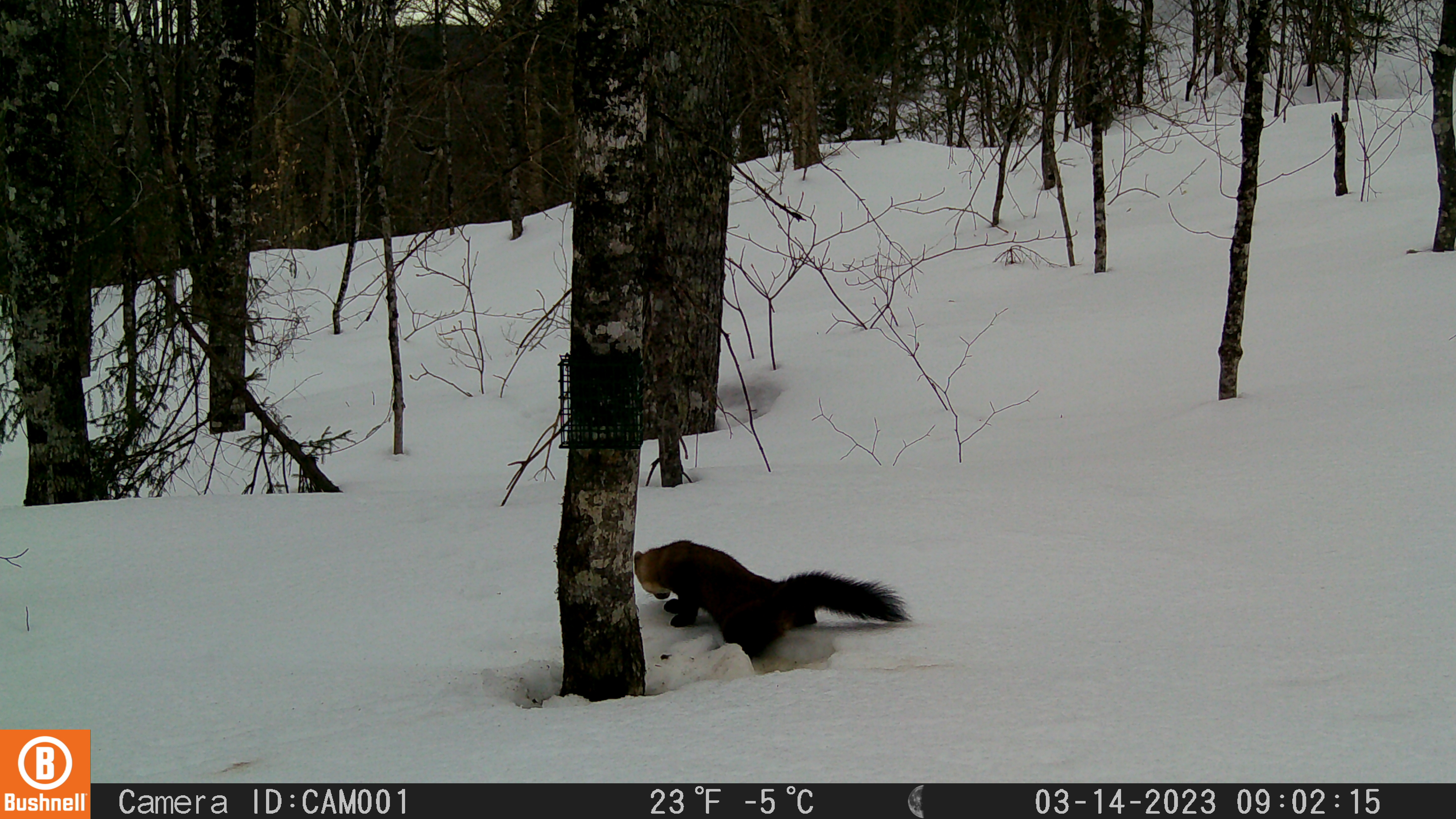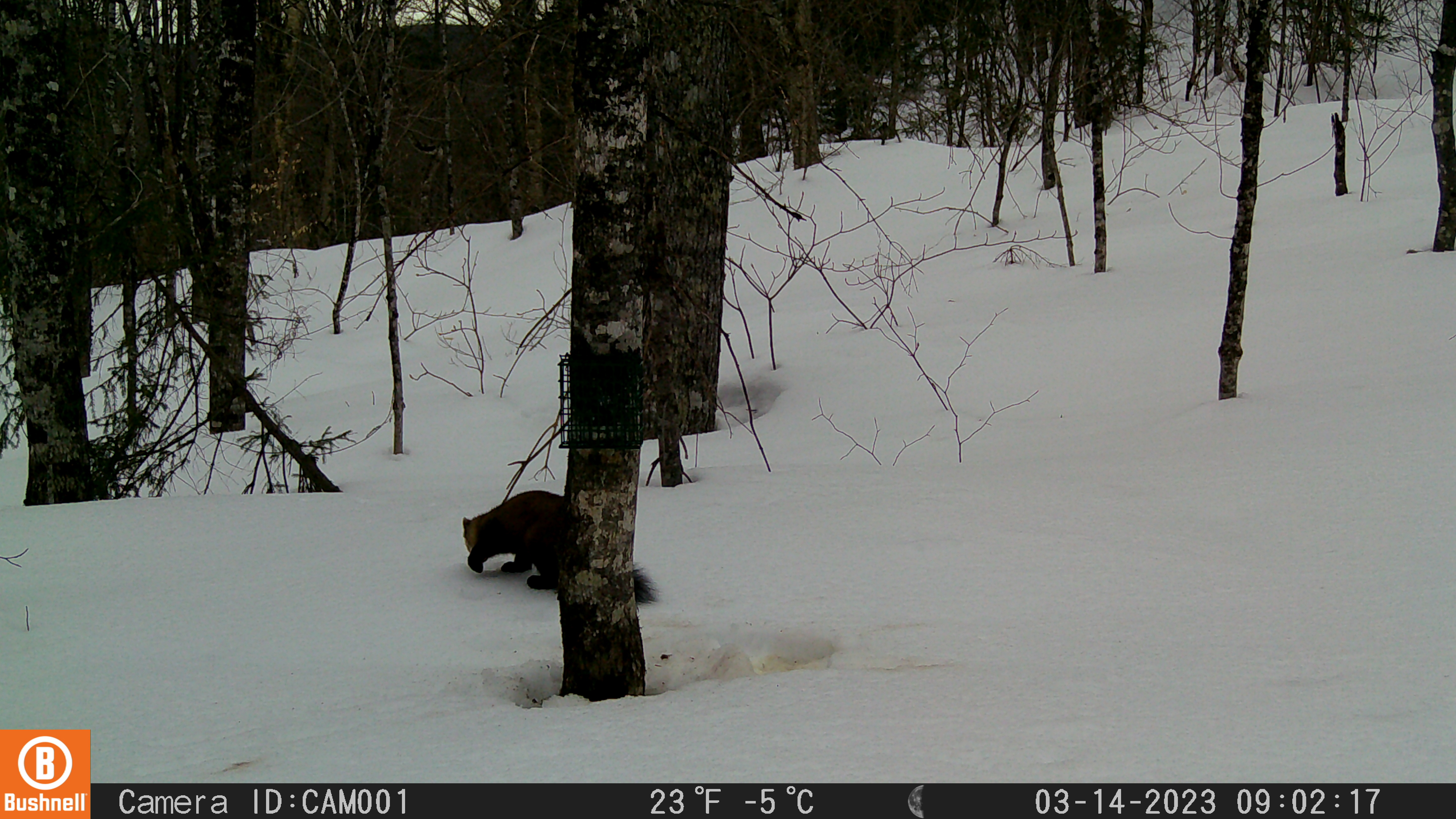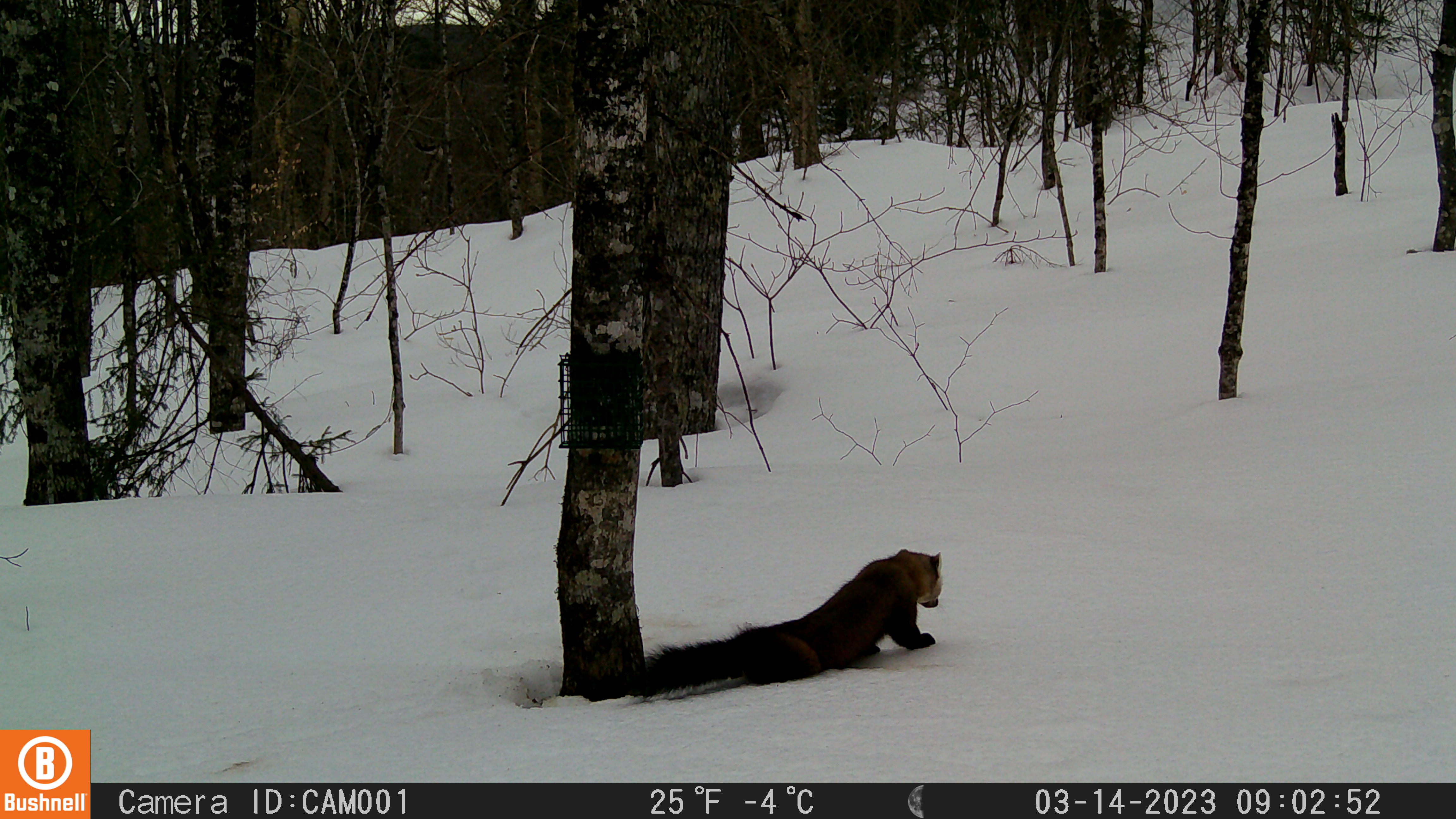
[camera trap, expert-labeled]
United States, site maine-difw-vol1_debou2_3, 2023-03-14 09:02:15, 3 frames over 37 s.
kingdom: Animalia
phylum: Chordata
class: Mammalia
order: Carnivora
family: Mustelidae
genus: Martes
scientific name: Martes americana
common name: american marten